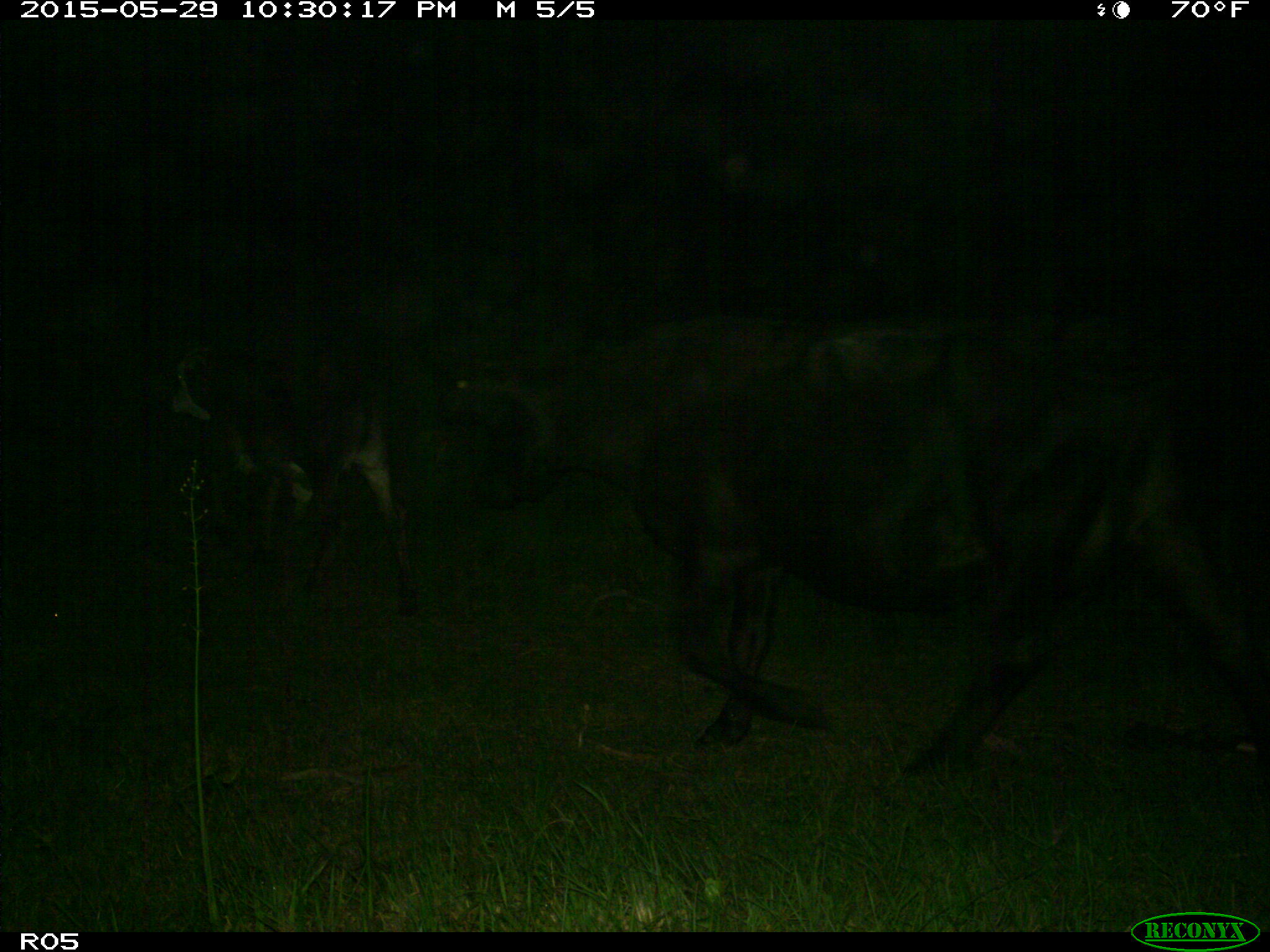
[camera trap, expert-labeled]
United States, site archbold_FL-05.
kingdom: Animalia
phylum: Chordata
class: Mammalia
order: Artiodactyla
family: Bovidae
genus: Bos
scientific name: Bos taurus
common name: domestic cow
Bos taurus (domestic cow).